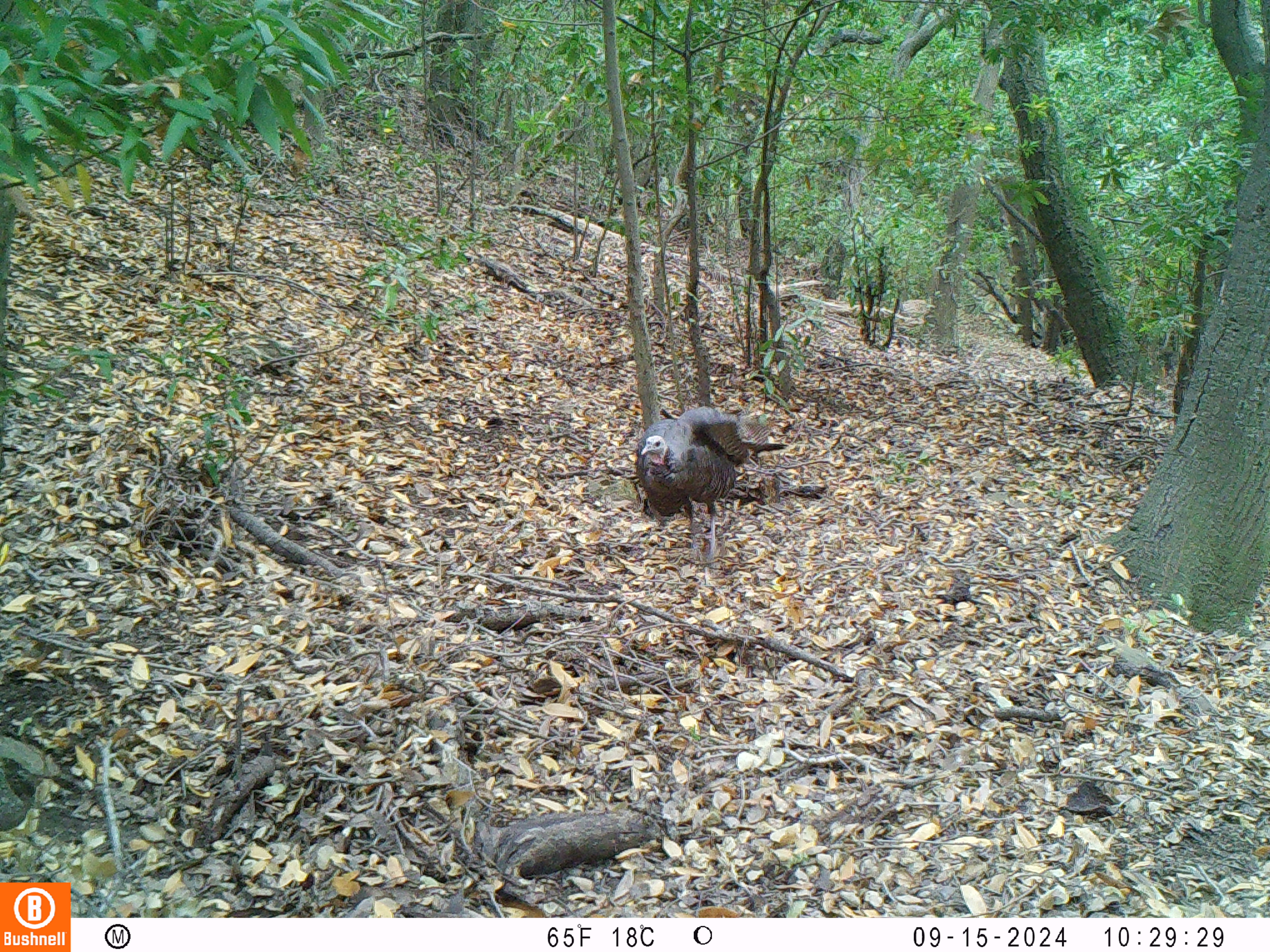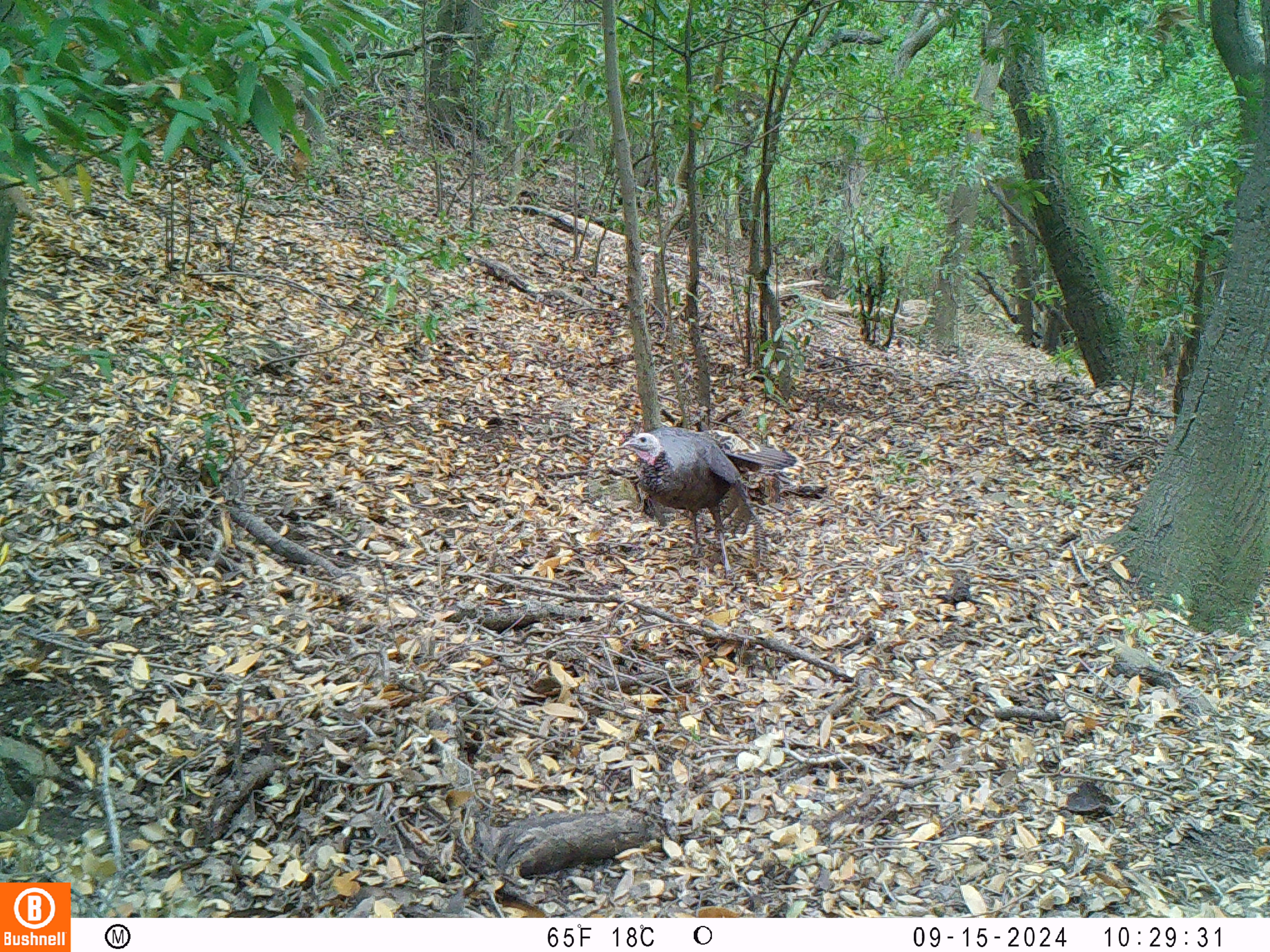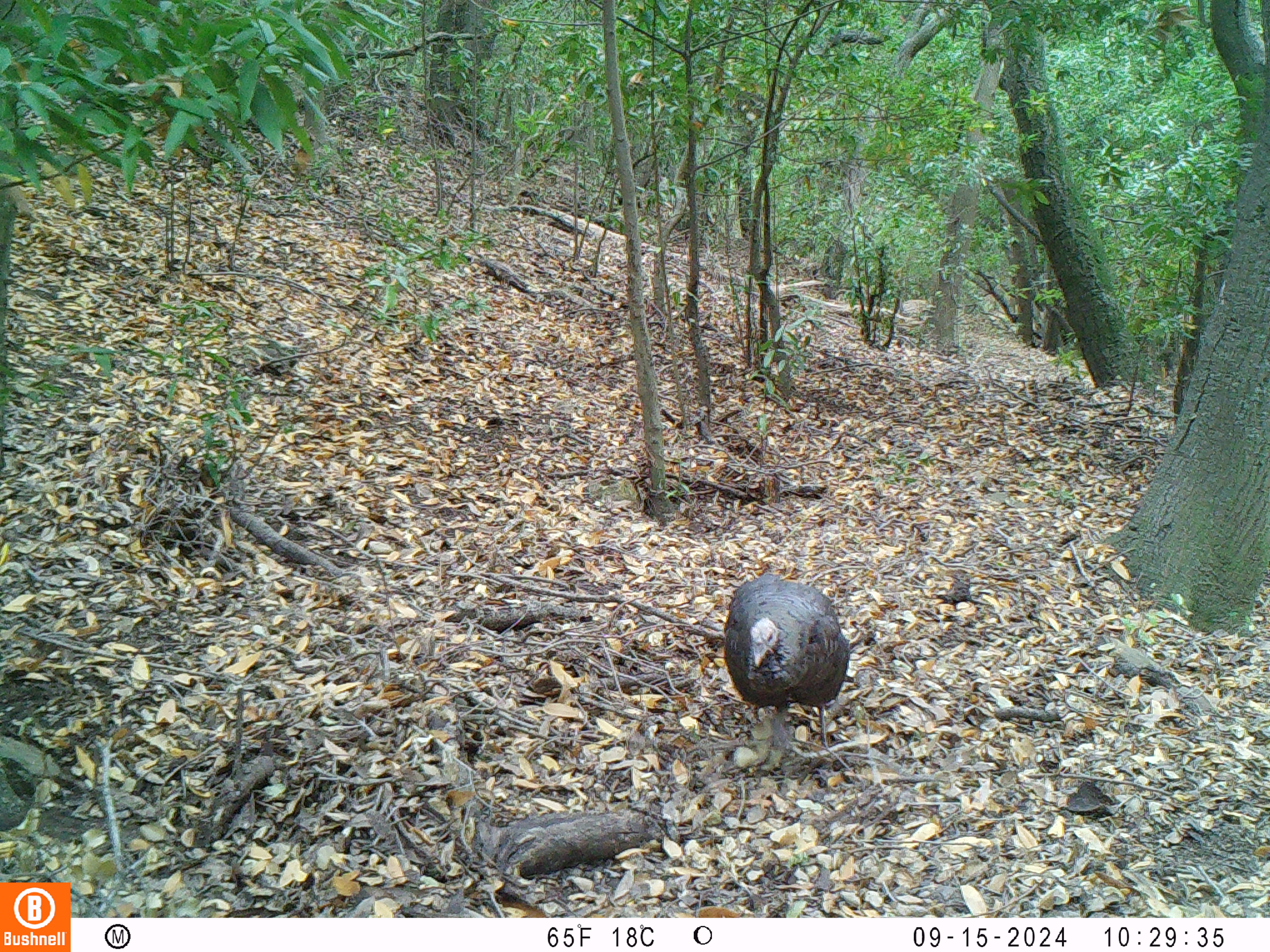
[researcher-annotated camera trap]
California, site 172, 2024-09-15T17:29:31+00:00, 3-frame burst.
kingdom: Animalia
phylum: Chordata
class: Aves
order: Galliformes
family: Phasianidae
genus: Meleagris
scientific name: Meleagris gallopavo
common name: turkey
Turkey (Meleagris gallopavo).